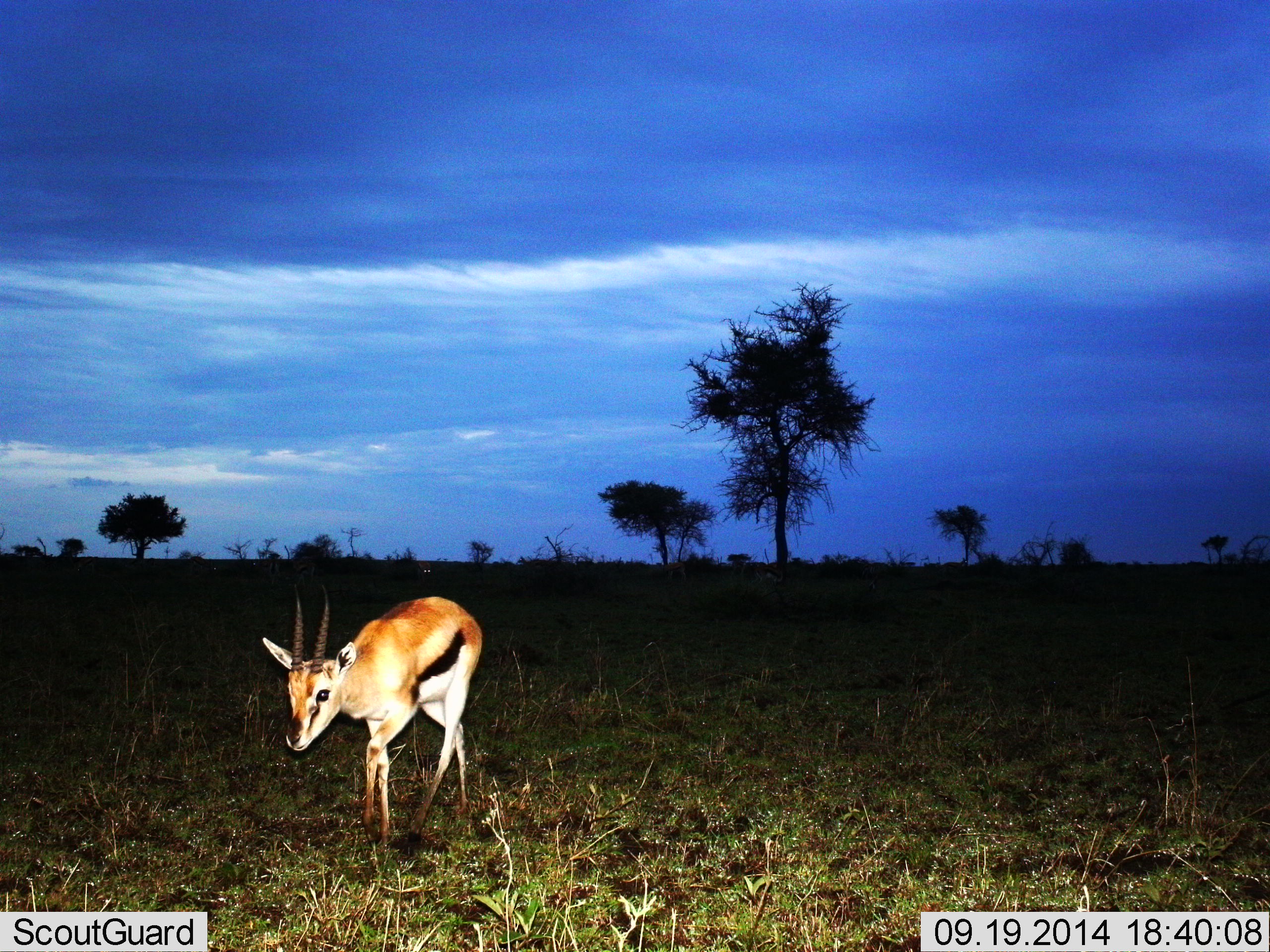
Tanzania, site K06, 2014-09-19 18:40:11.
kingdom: Animalia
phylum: Chordata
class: Mammalia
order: Artiodactyla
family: Bovidae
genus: Eudorcas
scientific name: Eudorcas thomsonii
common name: thomson's gazelle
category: gazellethomsons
Gazellethomsons (thomson's gazelle) (Eudorcas thomsonii), count 1. Behavior (volunteer vote fractions): standing 30%, resting 0%, moving 60%, interacting 0%. Young present (vote fraction): 0%. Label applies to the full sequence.